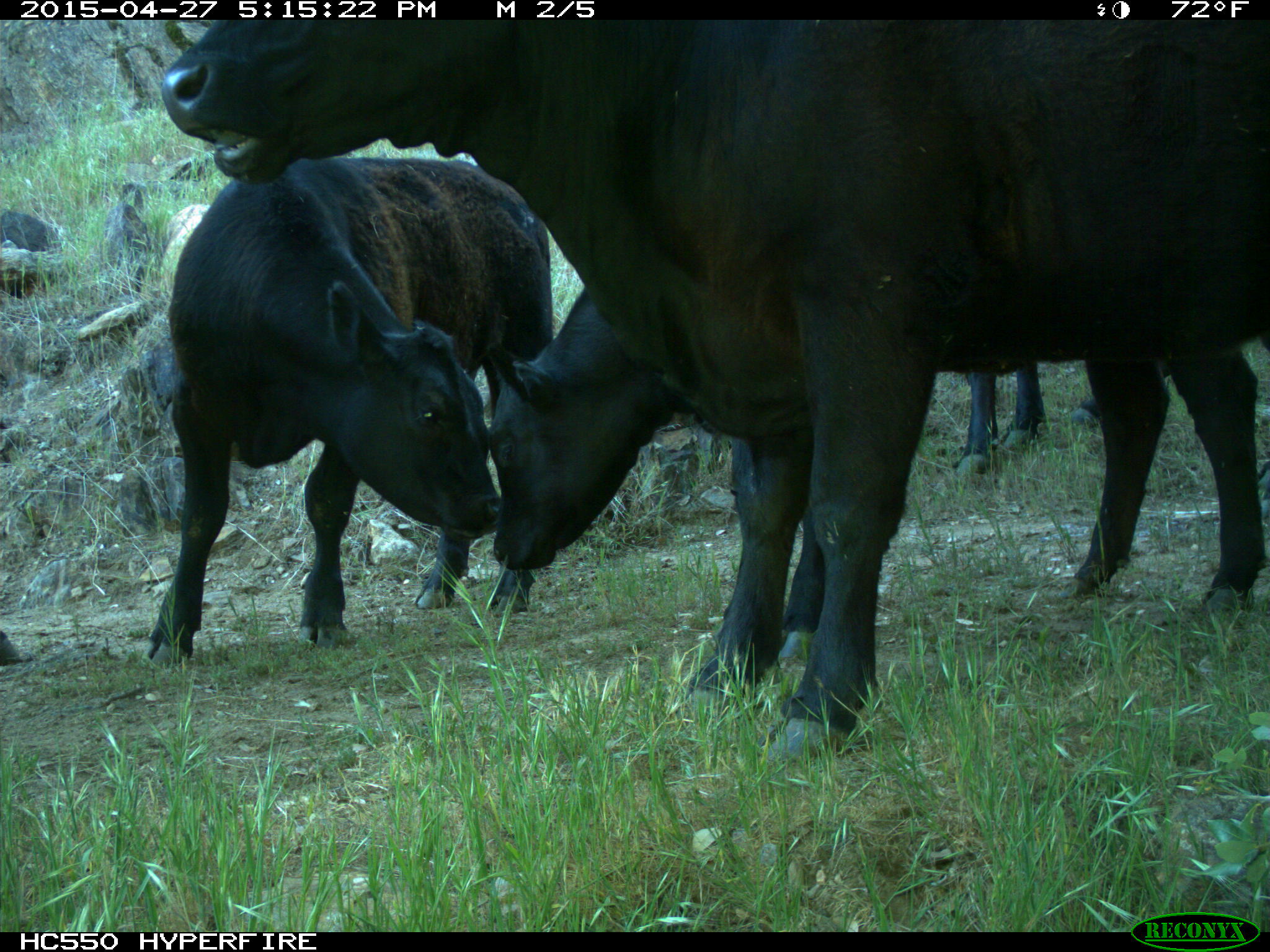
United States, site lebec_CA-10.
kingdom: Animalia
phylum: Chordata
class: Mammalia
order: Artiodactyla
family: Bovidae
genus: Bos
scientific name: Bos taurus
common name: domestic cow